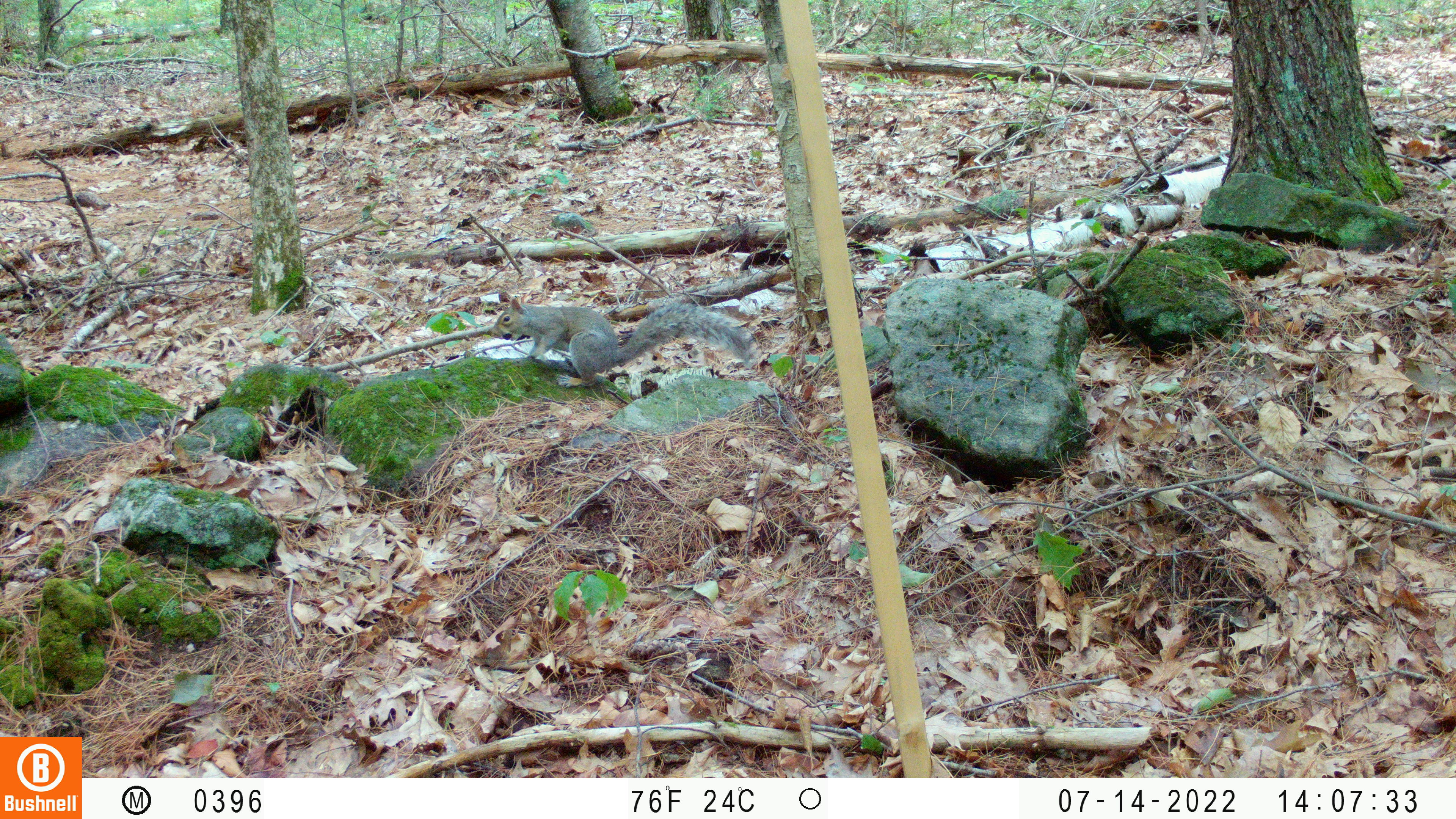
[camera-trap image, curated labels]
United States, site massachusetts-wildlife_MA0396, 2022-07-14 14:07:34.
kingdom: Animalia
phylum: Chordata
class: Mammalia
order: Rodentia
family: Sciuridae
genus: Sciurus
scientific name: Sciurus carolinensis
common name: gray squirrel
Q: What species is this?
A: Gray squirrel (Sciurus carolinensis).